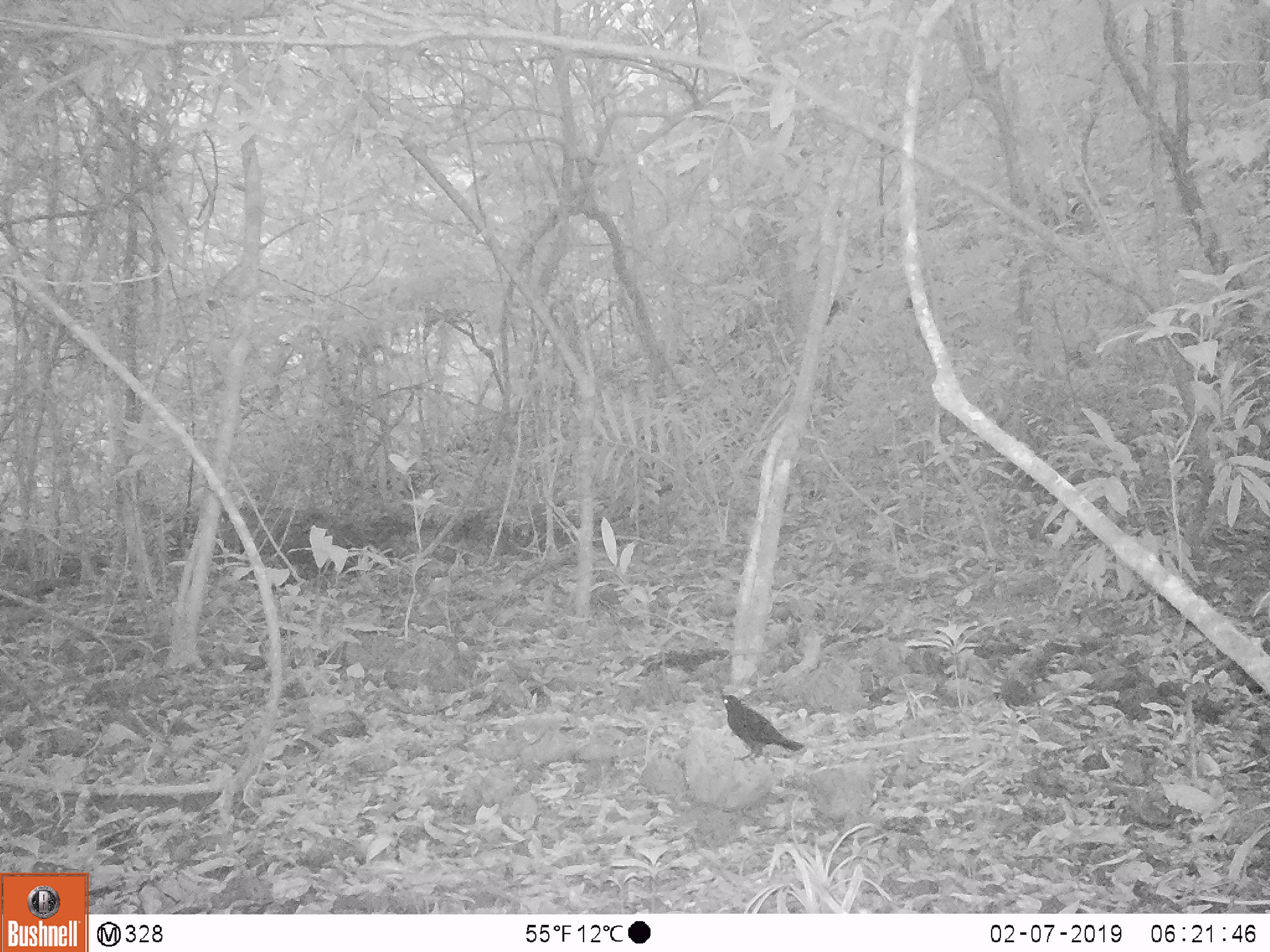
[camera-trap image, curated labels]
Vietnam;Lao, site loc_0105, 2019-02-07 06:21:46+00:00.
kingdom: Animalia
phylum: Chordata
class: Aves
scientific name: Aves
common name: bird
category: unidentified bird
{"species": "unidentified bird (bird) (Aves)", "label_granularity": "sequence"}